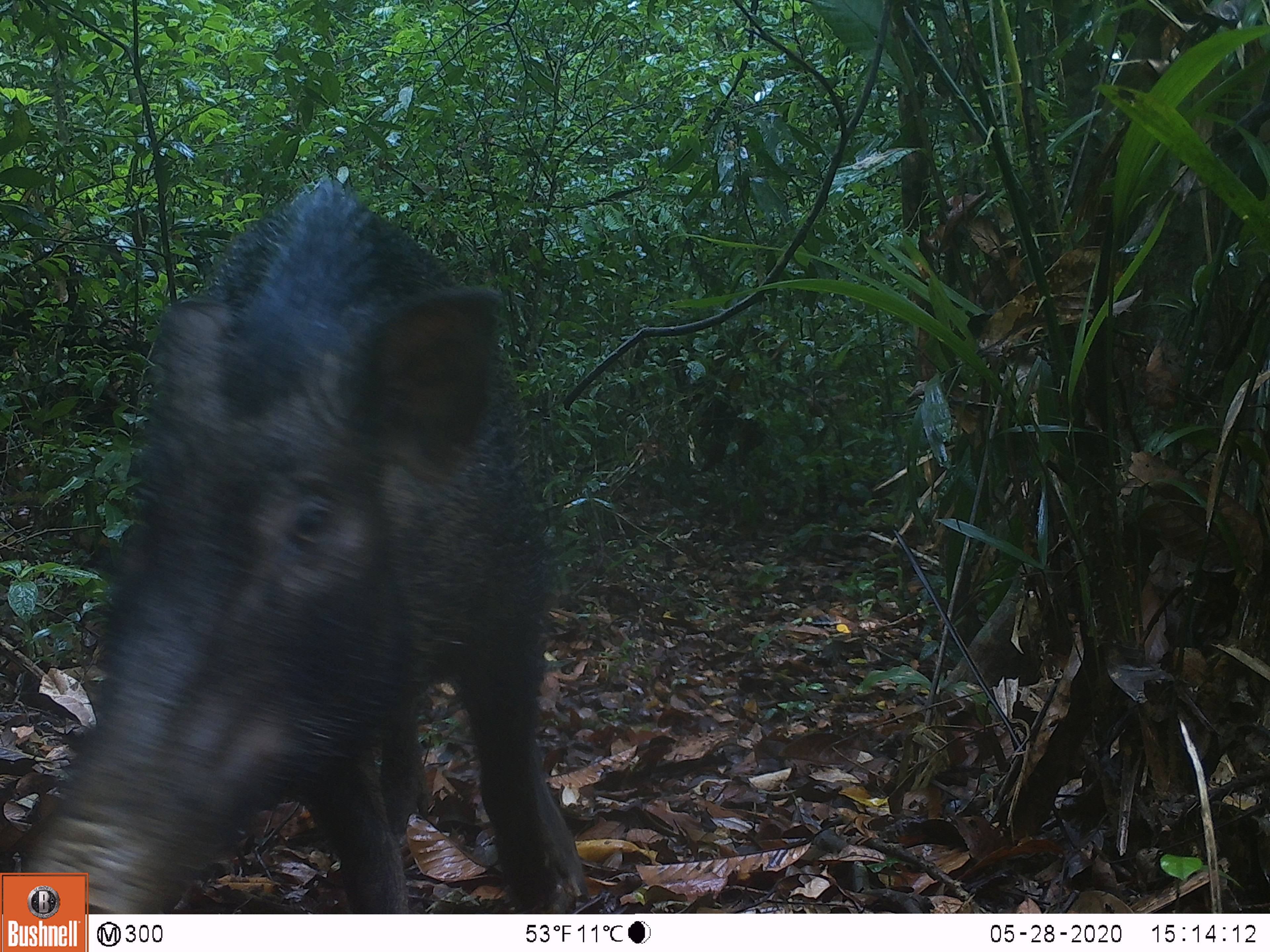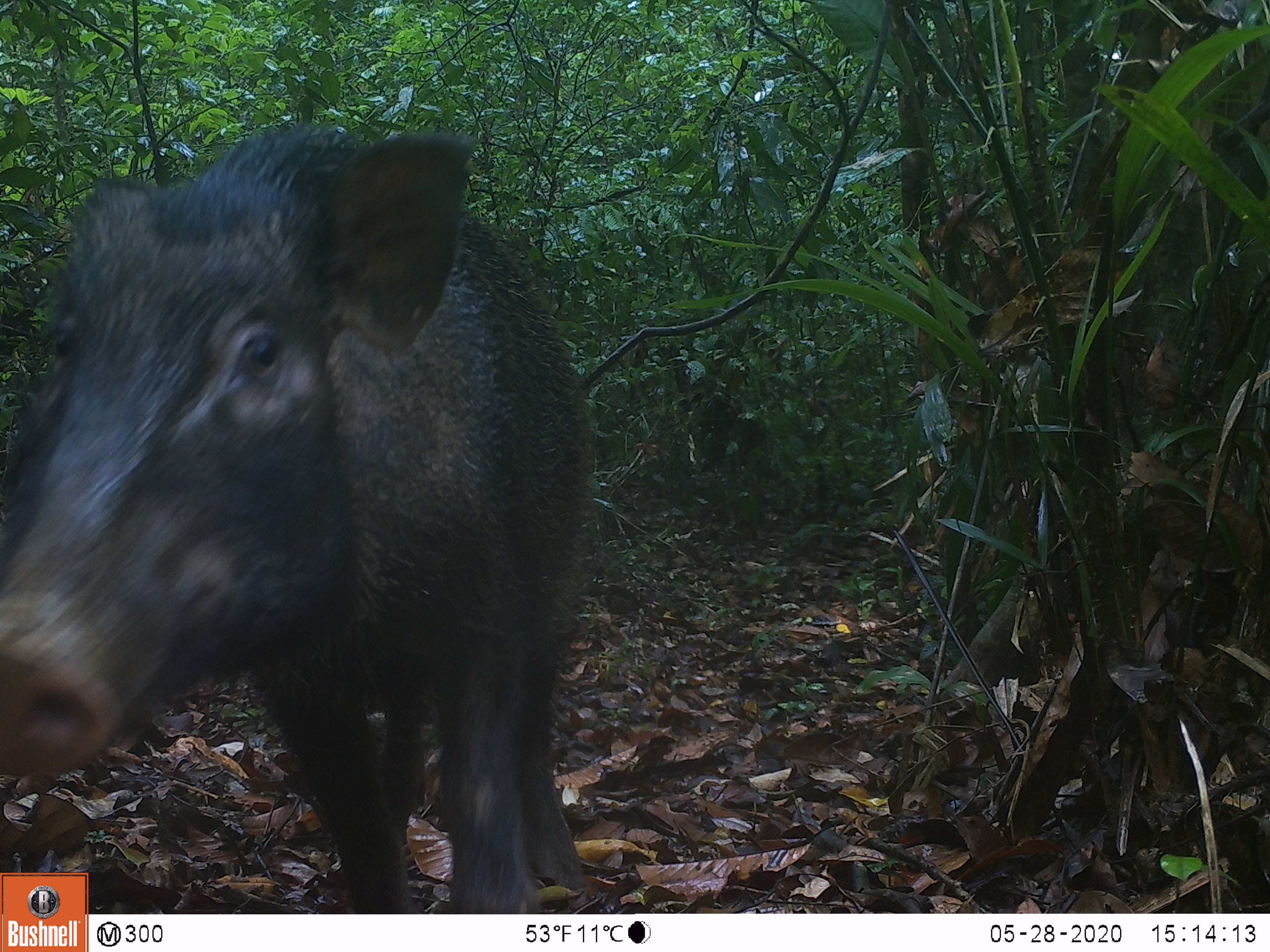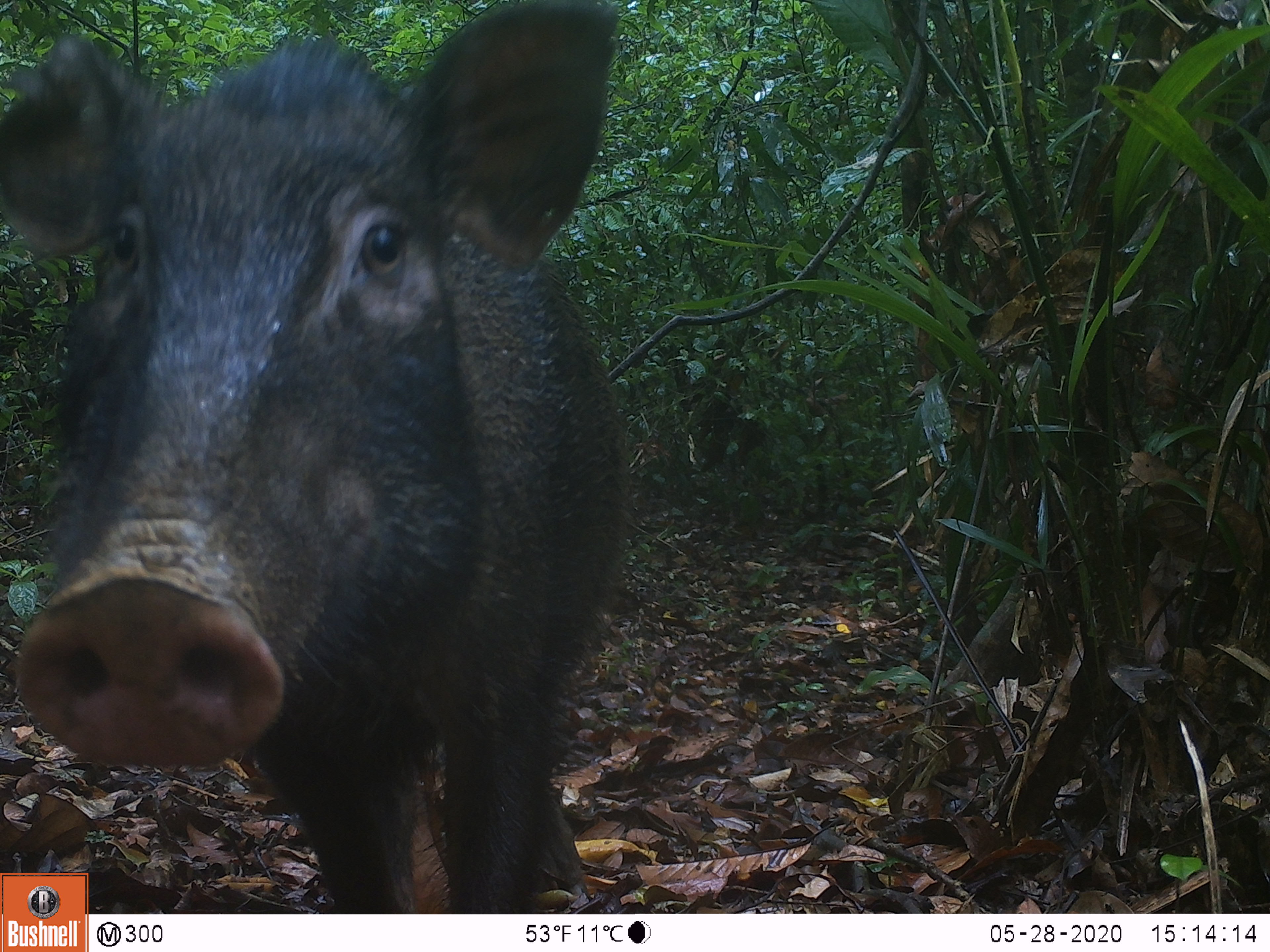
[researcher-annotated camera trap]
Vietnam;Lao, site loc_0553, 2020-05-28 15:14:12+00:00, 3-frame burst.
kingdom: Animalia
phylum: Chordata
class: Mammalia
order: Artiodactyla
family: Suidae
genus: Sus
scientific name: Sus scrofa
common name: eurasian wild pig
Eurasian wild pig (Sus scrofa). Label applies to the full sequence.